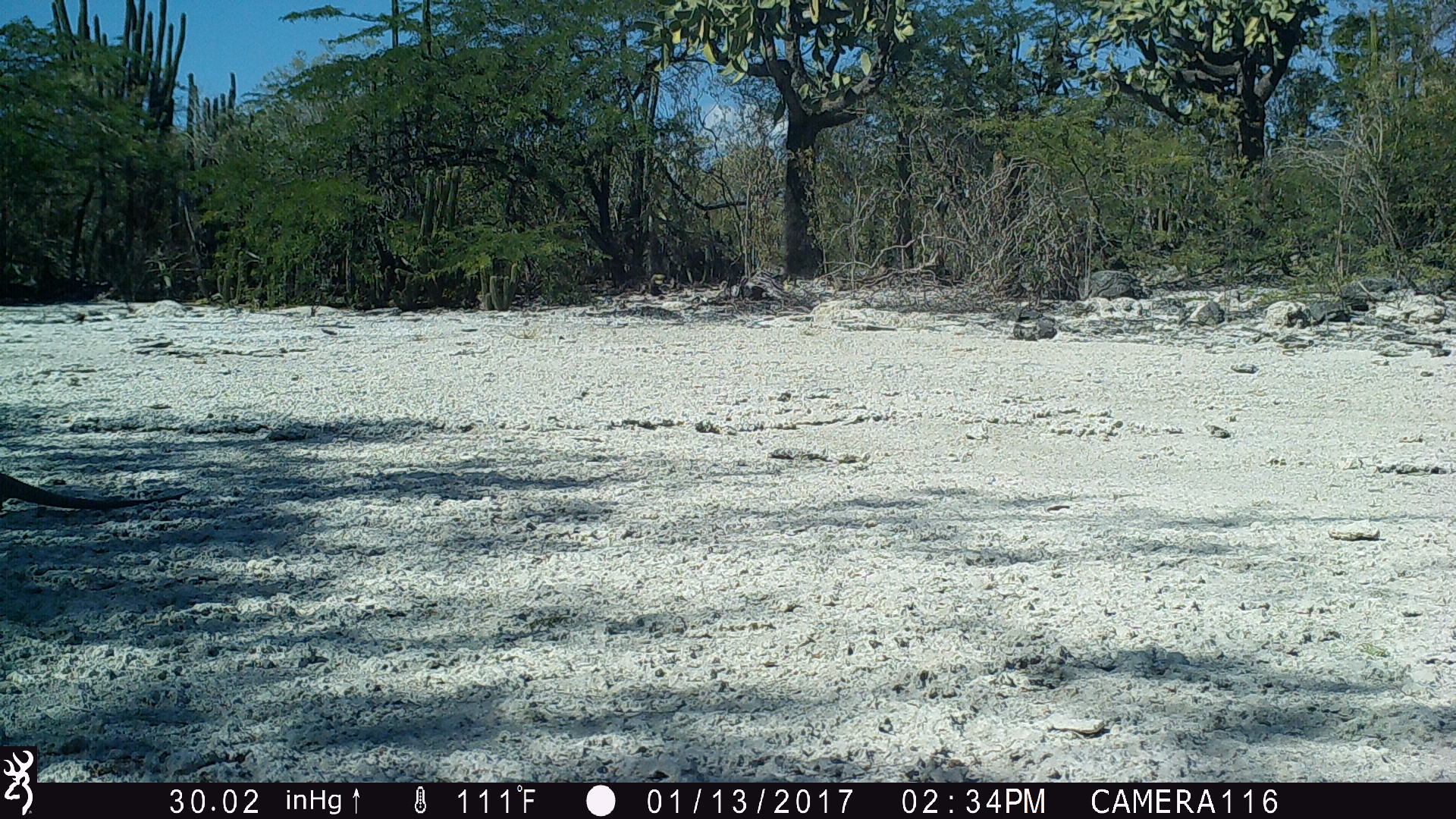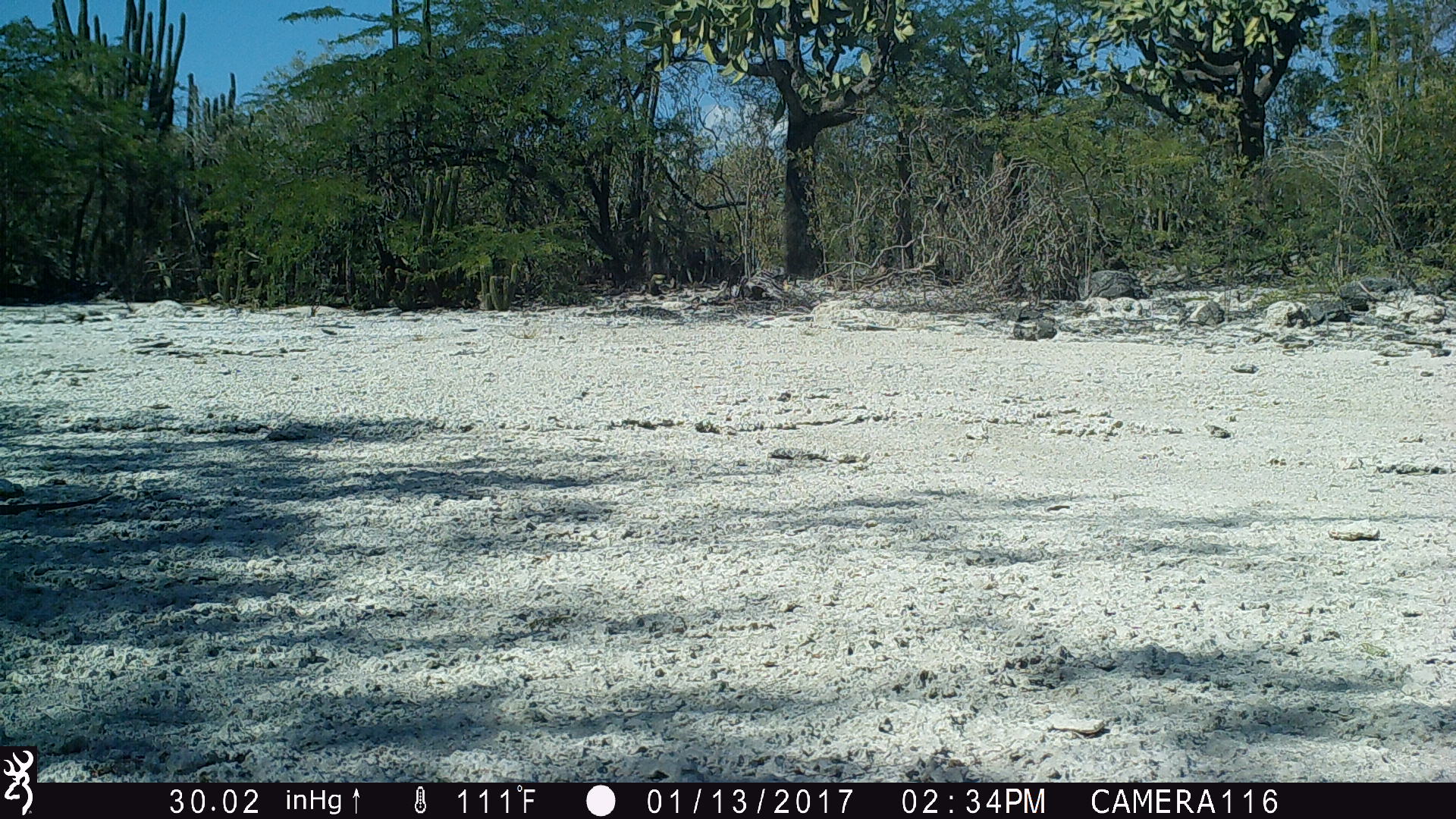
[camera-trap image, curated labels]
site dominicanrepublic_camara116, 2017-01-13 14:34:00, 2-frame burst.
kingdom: Animalia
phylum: Chordata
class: Reptilia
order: Squamata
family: Iguanidae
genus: Iguana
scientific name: Iguana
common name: typical iguanas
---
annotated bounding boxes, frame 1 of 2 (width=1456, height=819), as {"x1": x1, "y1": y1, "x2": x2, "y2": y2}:
iguana: {"x1": 0, "y1": 466, "x2": 186, "y2": 513}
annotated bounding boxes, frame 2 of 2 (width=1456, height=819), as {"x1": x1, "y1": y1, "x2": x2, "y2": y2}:
iguana: {"x1": 0, "y1": 485, "x2": 117, "y2": 522}